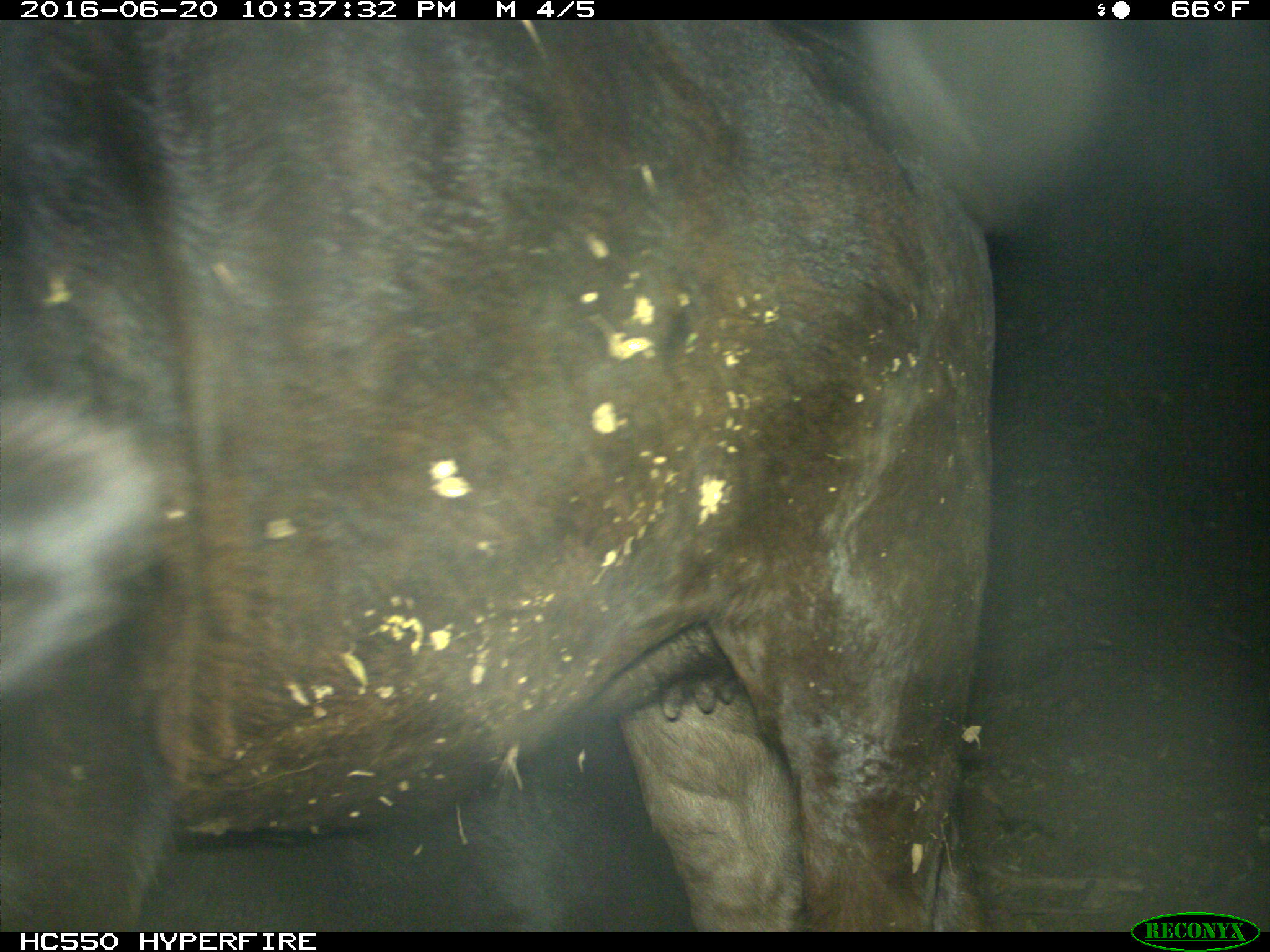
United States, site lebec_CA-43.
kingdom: Animalia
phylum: Chordata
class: Mammalia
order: Artiodactyla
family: Bovidae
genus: Bos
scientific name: Bos taurus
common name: domestic cow